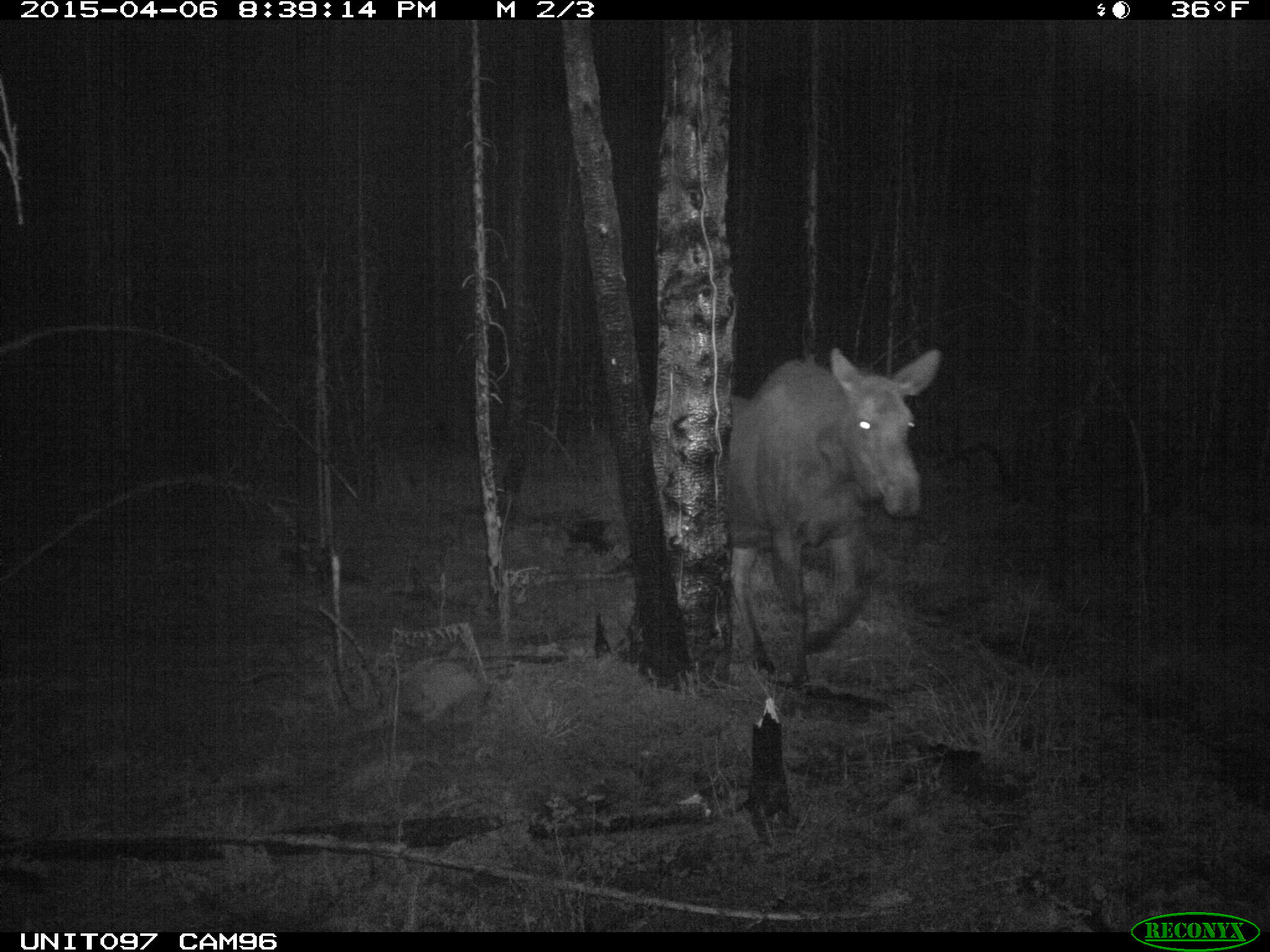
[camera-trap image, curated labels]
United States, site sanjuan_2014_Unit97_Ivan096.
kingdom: Animalia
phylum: Chordata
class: Mammalia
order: Artiodactyla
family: Cervidae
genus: Alces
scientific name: Alces alces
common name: moose